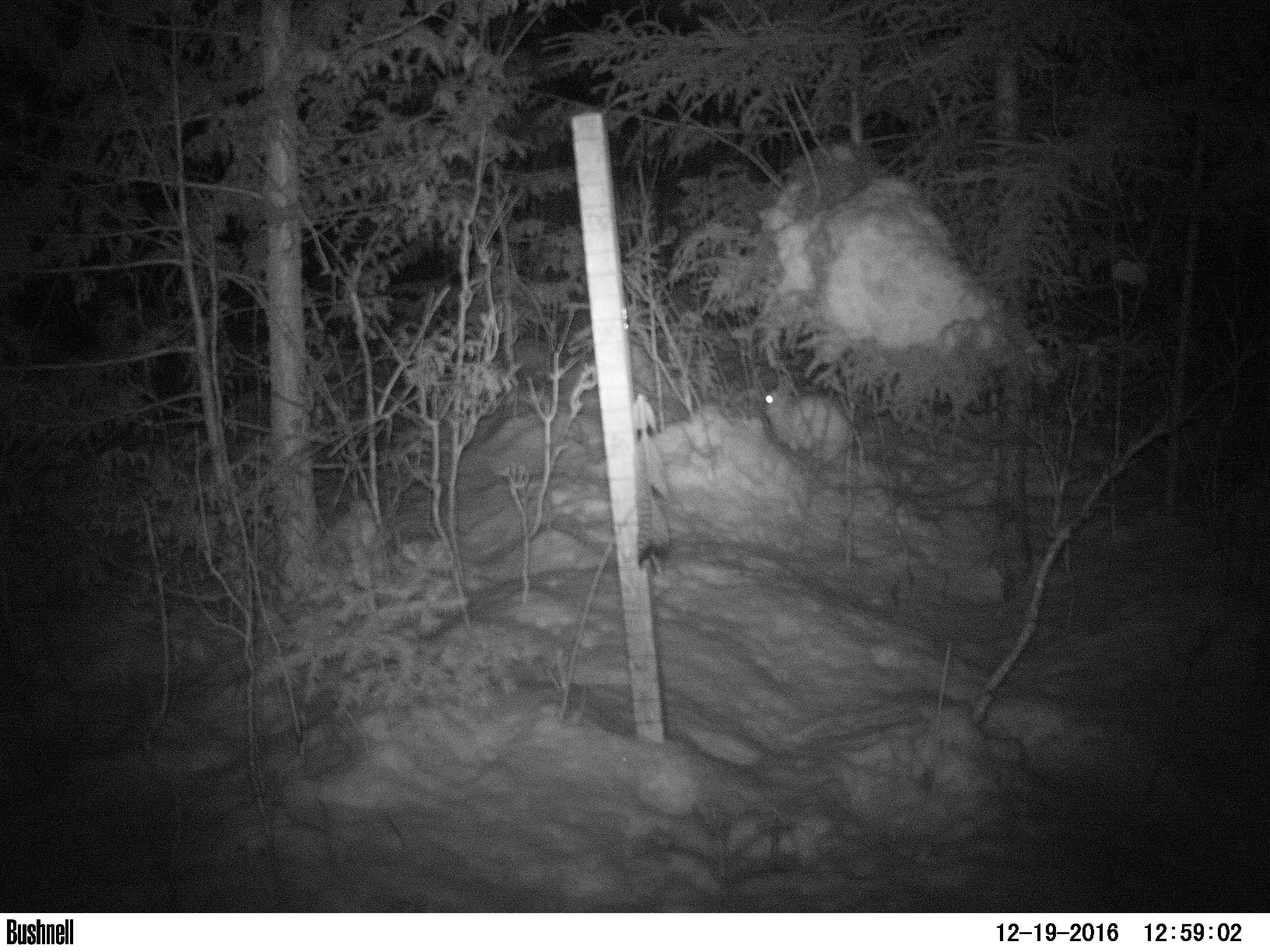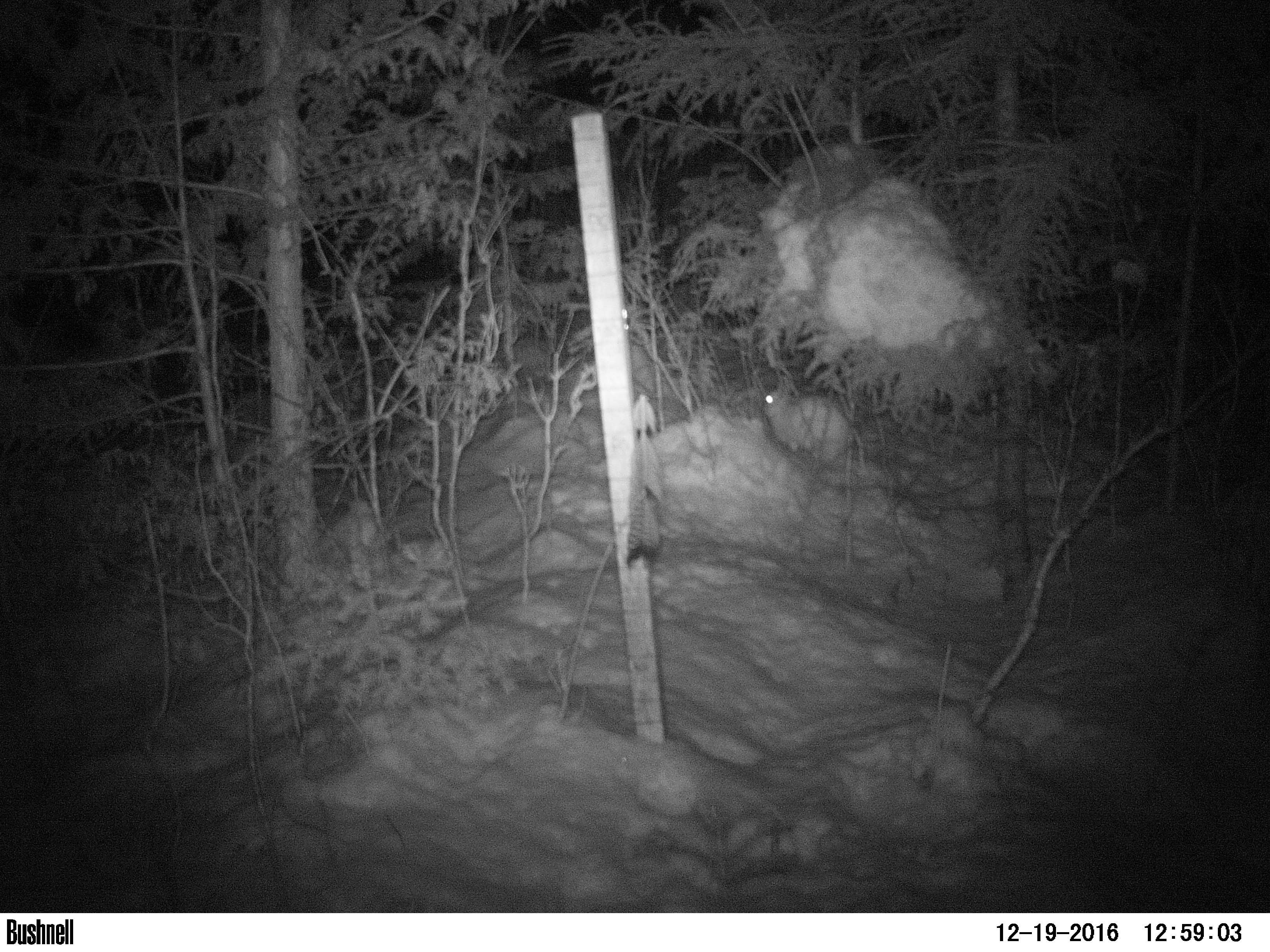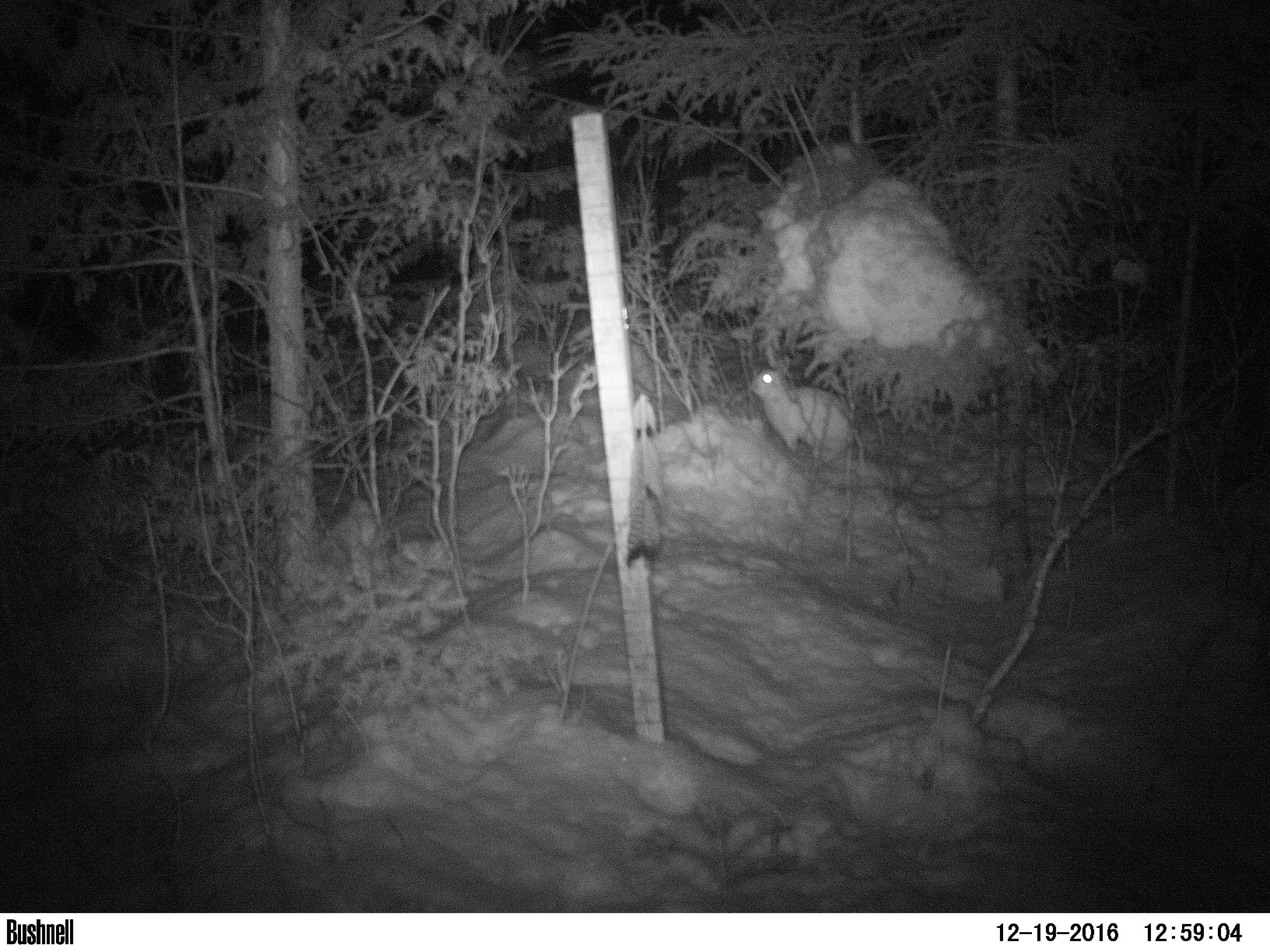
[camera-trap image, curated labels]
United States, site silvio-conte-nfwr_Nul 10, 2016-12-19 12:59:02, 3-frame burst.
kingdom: Animalia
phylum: Chordata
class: Mammalia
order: Lagomorpha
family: Leporidae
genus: Lepus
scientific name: Lepus americanus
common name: snowshoe hare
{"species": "snowshoe hare (Lepus americanus)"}